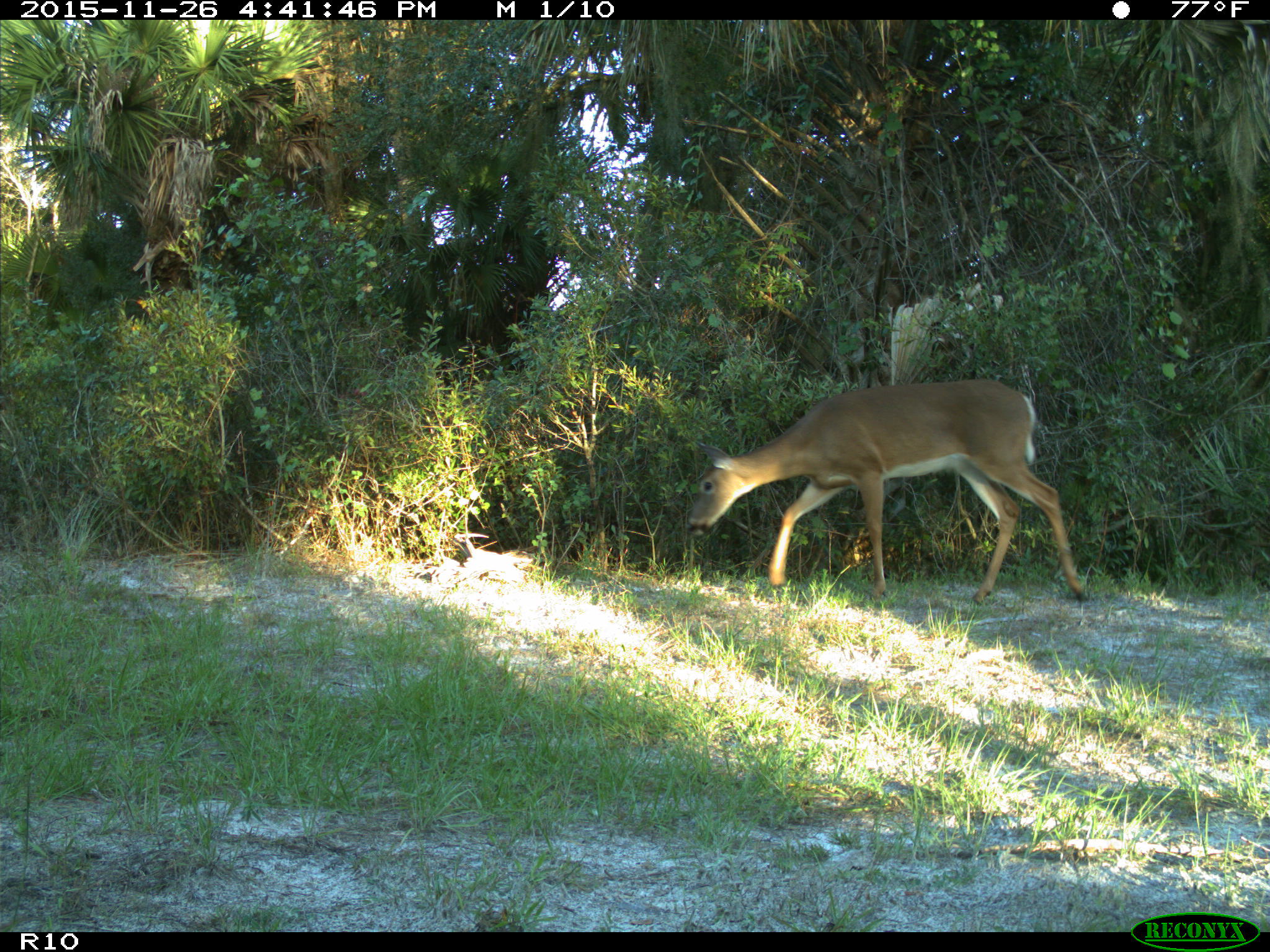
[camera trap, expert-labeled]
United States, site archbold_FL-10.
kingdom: Animalia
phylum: Chordata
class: Mammalia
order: Artiodactyla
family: Cervidae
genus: Odocoileus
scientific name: Odocoileus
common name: deer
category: unidentified deer